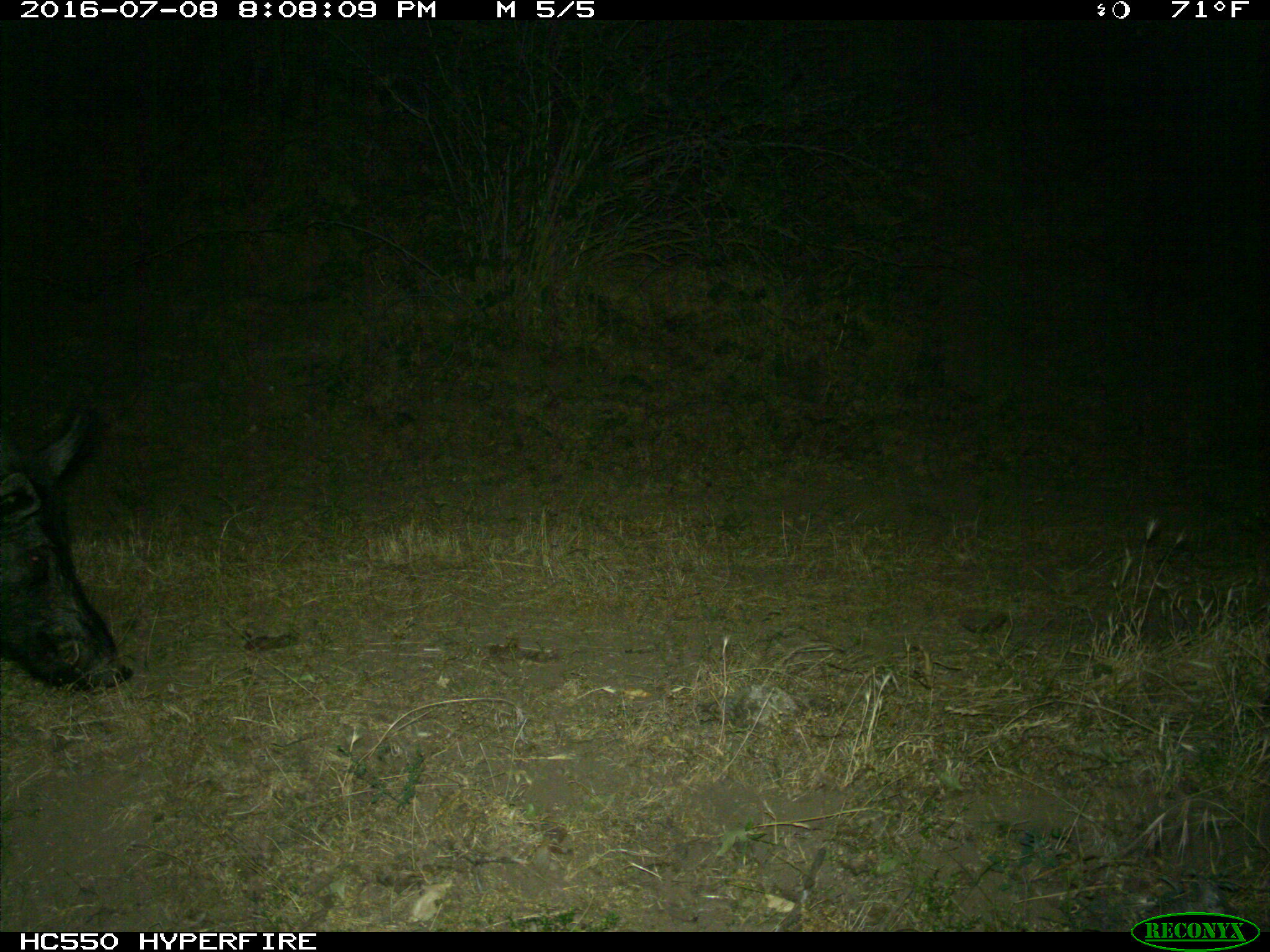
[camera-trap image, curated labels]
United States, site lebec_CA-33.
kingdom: Animalia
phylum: Chordata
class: Mammalia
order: Artiodactyla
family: Suidae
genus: Sus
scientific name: Sus scrofa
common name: wild boar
Sus scrofa (wild boar).